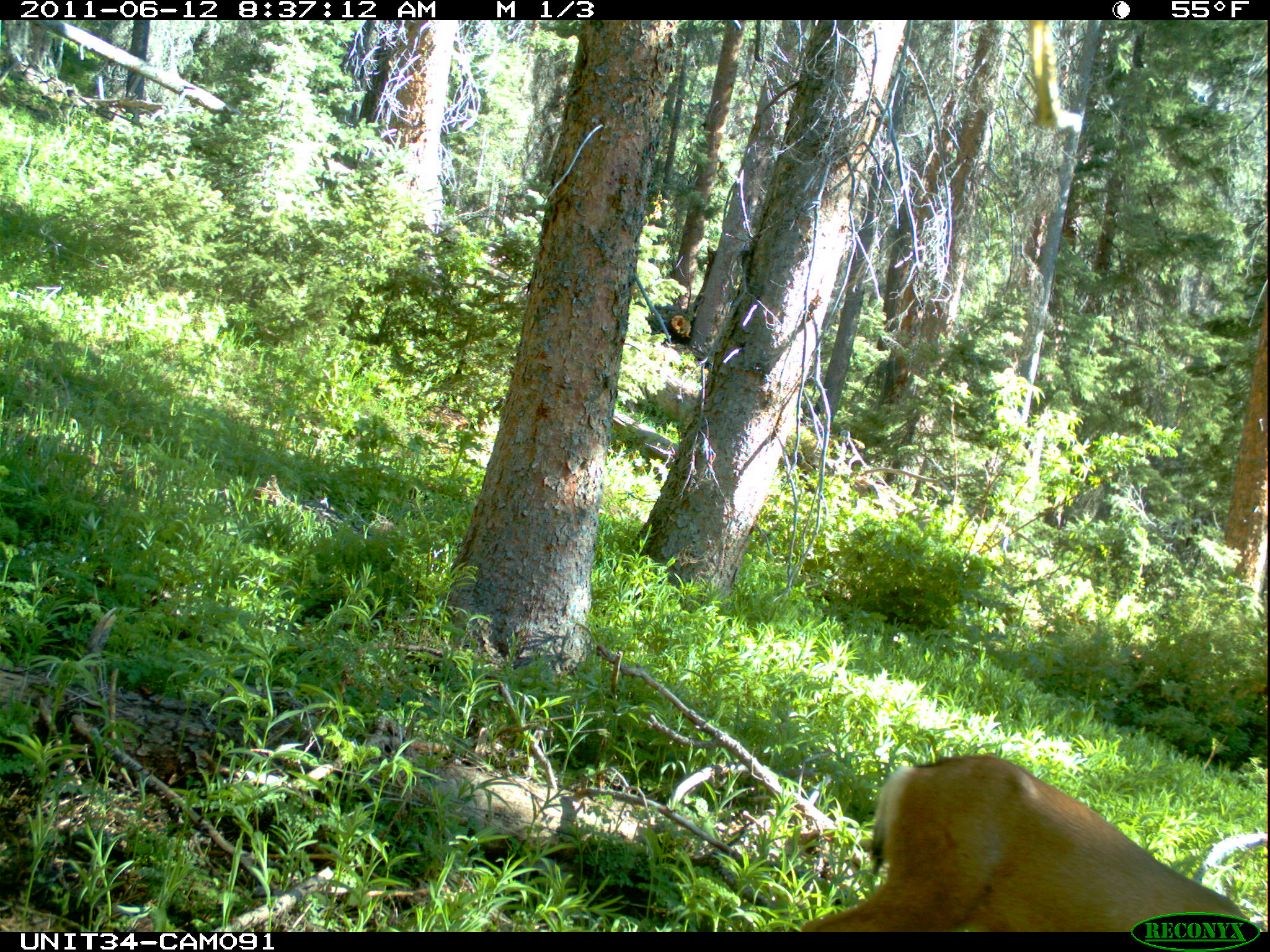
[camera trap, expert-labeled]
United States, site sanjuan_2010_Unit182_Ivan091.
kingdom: Animalia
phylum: Chordata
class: Mammalia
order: Artiodactyla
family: Cervidae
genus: Odocoileus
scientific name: Odocoileus hemionus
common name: mule deer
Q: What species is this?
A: Odocoileus hemionus (mule deer).